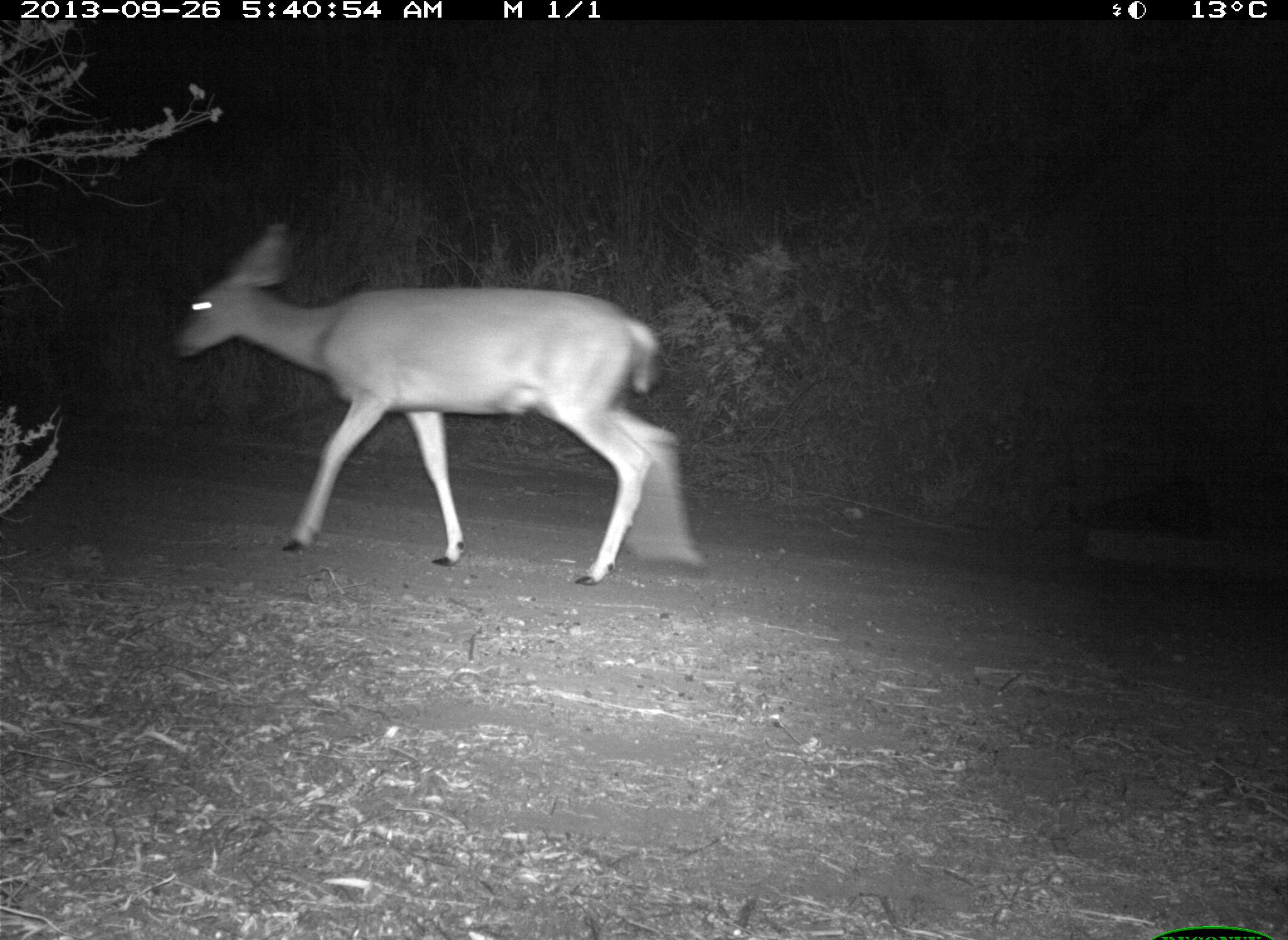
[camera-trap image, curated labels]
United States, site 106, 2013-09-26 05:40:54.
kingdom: Animalia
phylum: Chordata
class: Mammalia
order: Artiodactyla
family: Cervidae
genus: Odocoileus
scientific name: Odocoileus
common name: deer